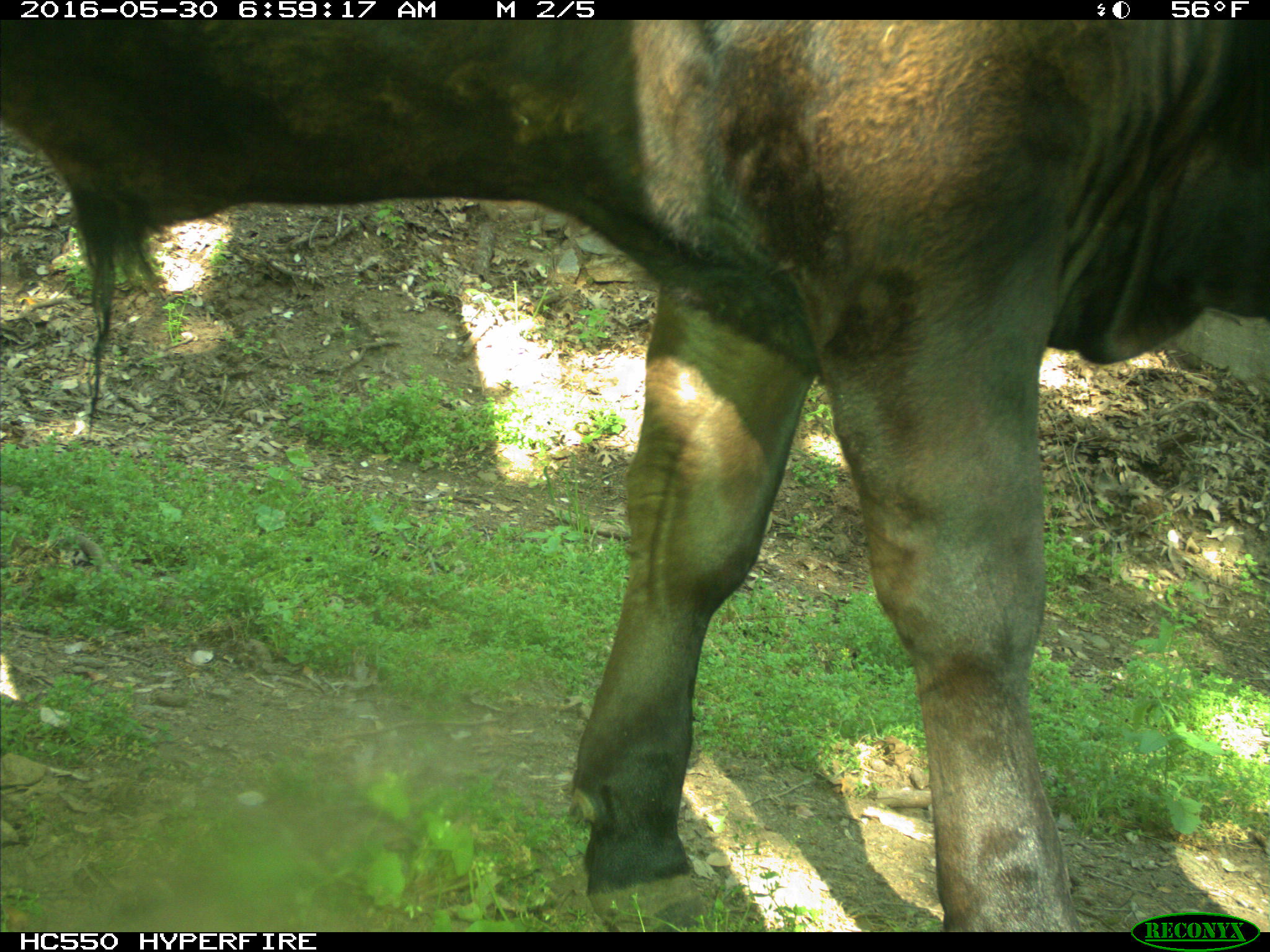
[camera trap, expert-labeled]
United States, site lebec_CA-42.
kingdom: Animalia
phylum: Chordata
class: Mammalia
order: Artiodactyla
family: Bovidae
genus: Bos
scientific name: Bos taurus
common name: domestic cow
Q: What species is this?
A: Bos taurus (domestic cow).